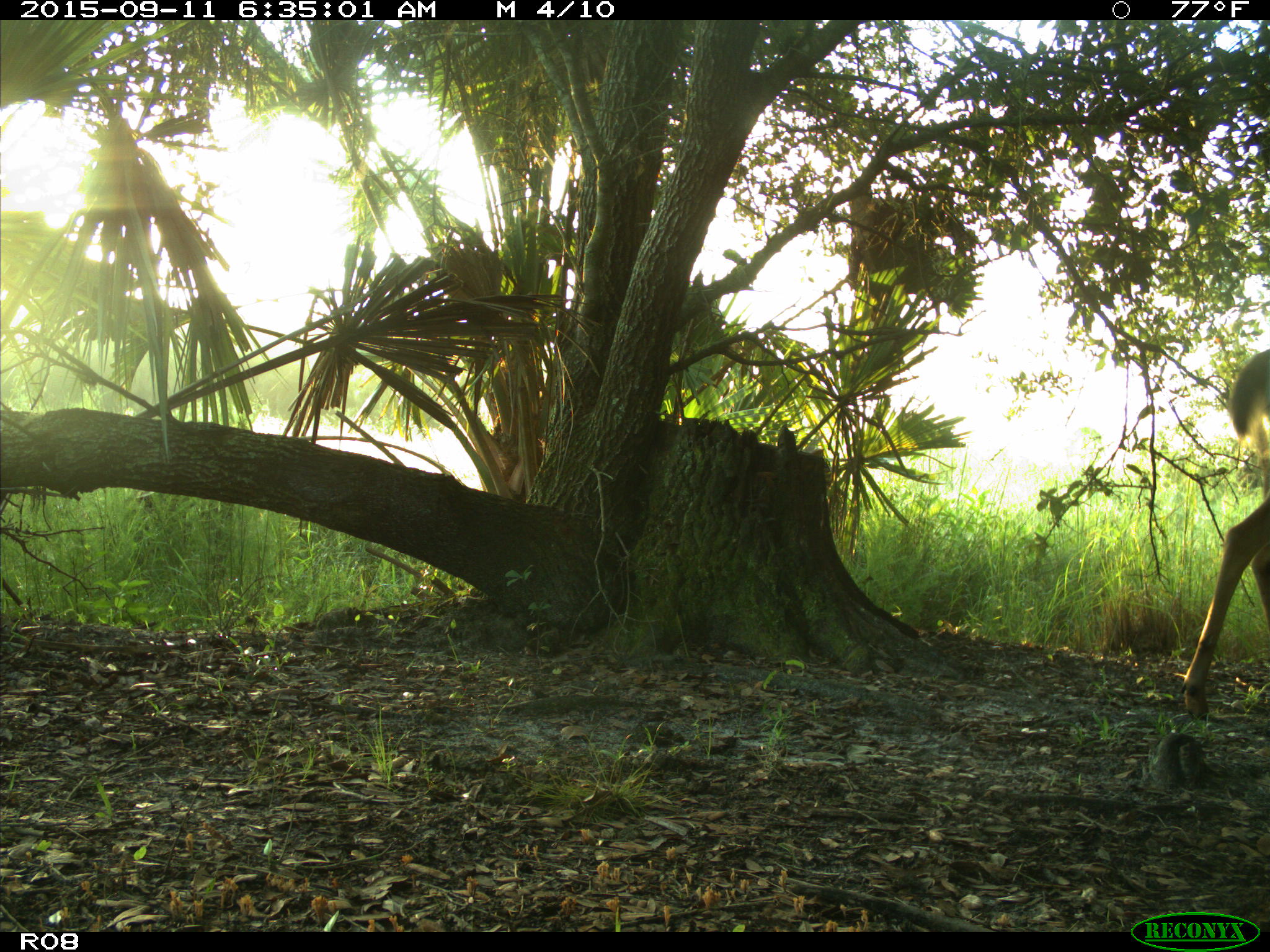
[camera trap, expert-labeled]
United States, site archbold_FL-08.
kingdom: Animalia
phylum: Chordata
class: Mammalia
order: Artiodactyla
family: Cervidae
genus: Odocoileus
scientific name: Odocoileus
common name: deer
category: unidentified deer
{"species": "unidentified deer (deer) (Odocoileus)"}